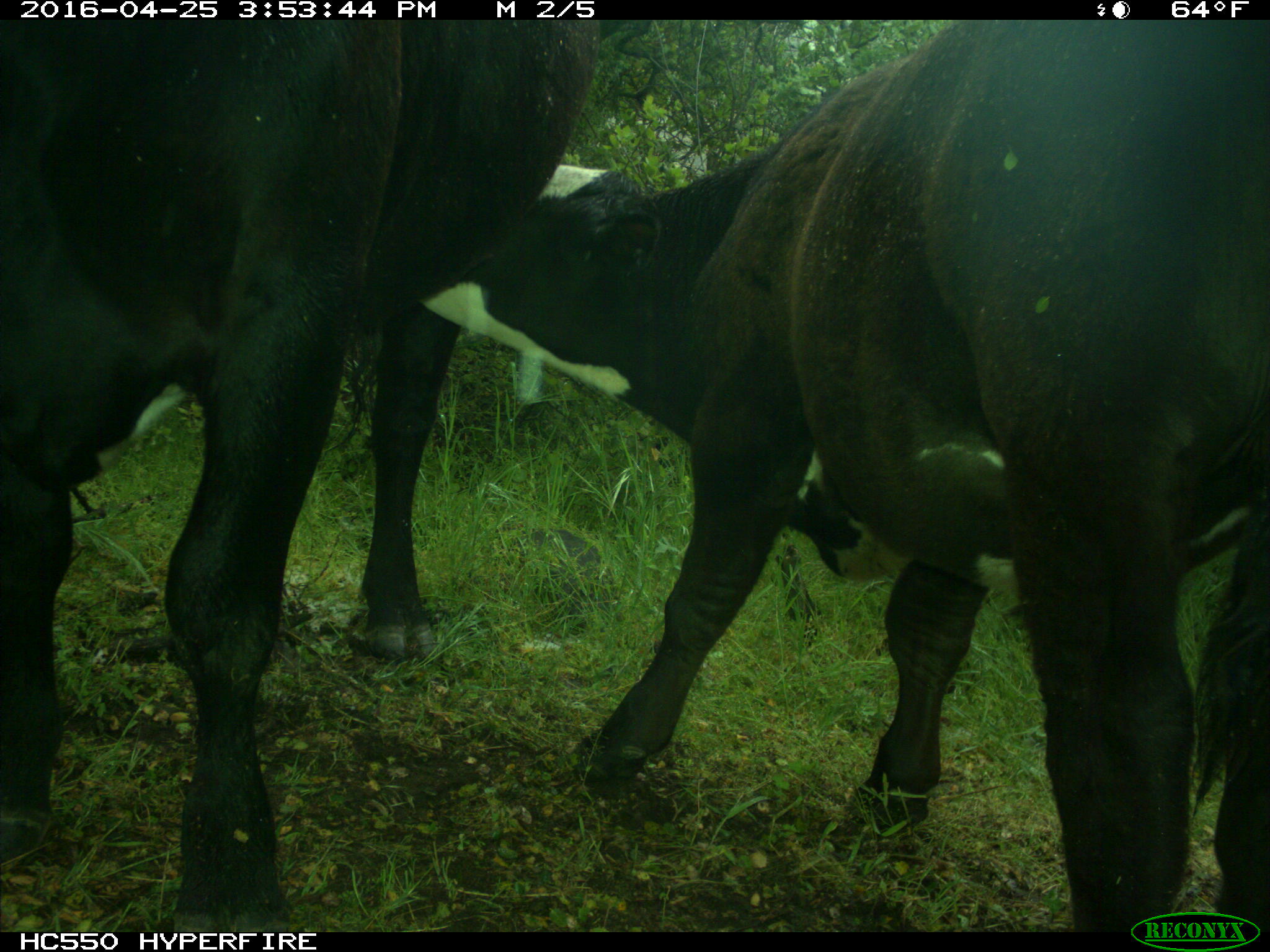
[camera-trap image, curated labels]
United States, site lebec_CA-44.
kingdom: Animalia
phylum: Chordata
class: Mammalia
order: Artiodactyla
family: Bovidae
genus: Bos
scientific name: Bos taurus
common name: domestic cow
Bos taurus (domestic cow).